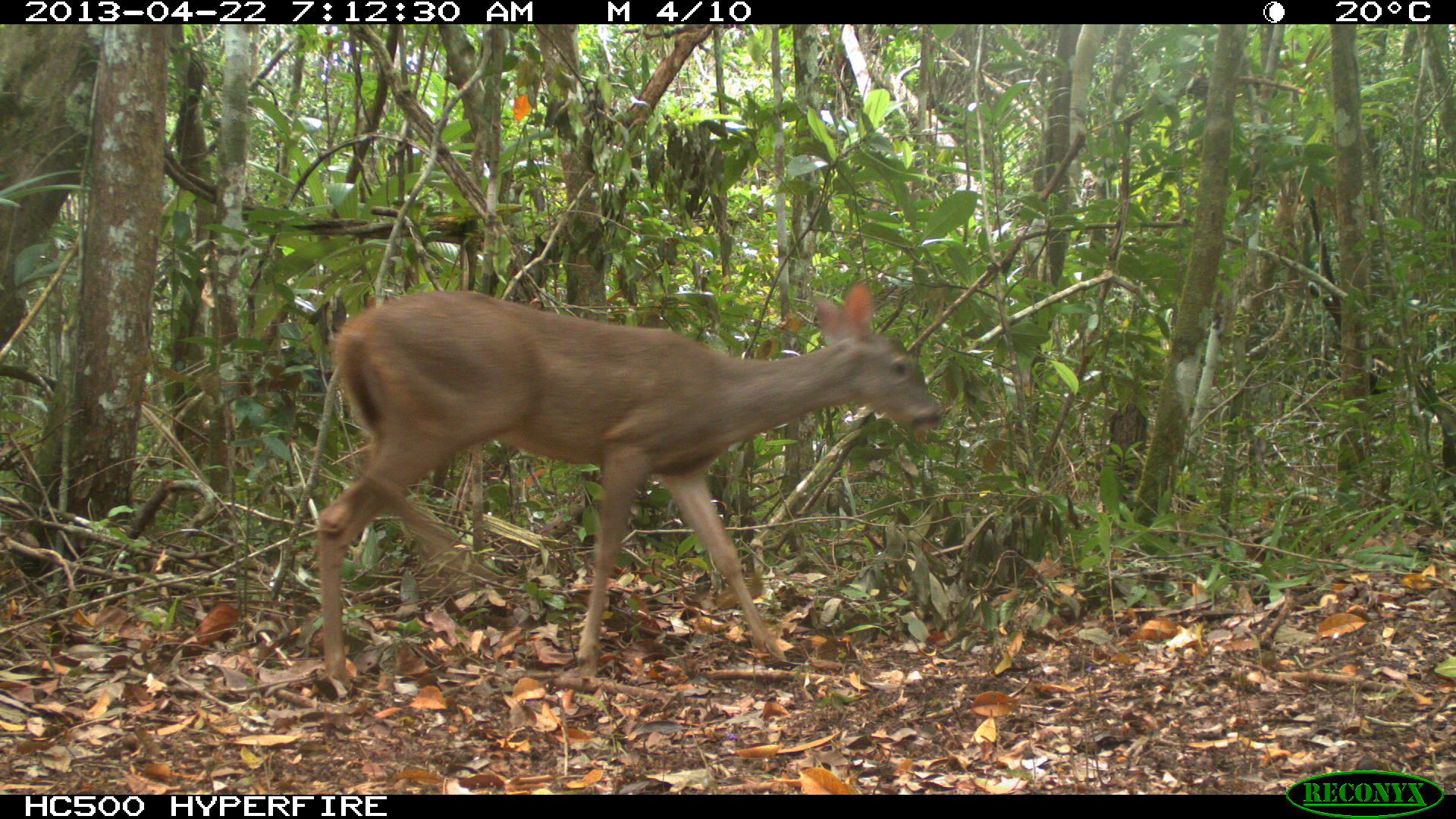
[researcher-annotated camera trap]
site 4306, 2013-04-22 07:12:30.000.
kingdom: Animalia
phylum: Chordata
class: Mammalia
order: Artiodactyla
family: Cervidae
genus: Odocoileus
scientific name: Odocoileus virginianus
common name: white-tailed deer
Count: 1.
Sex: female.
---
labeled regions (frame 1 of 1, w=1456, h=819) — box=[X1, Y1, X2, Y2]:
odocoileus virginianus: box=[315, 283, 944, 698]